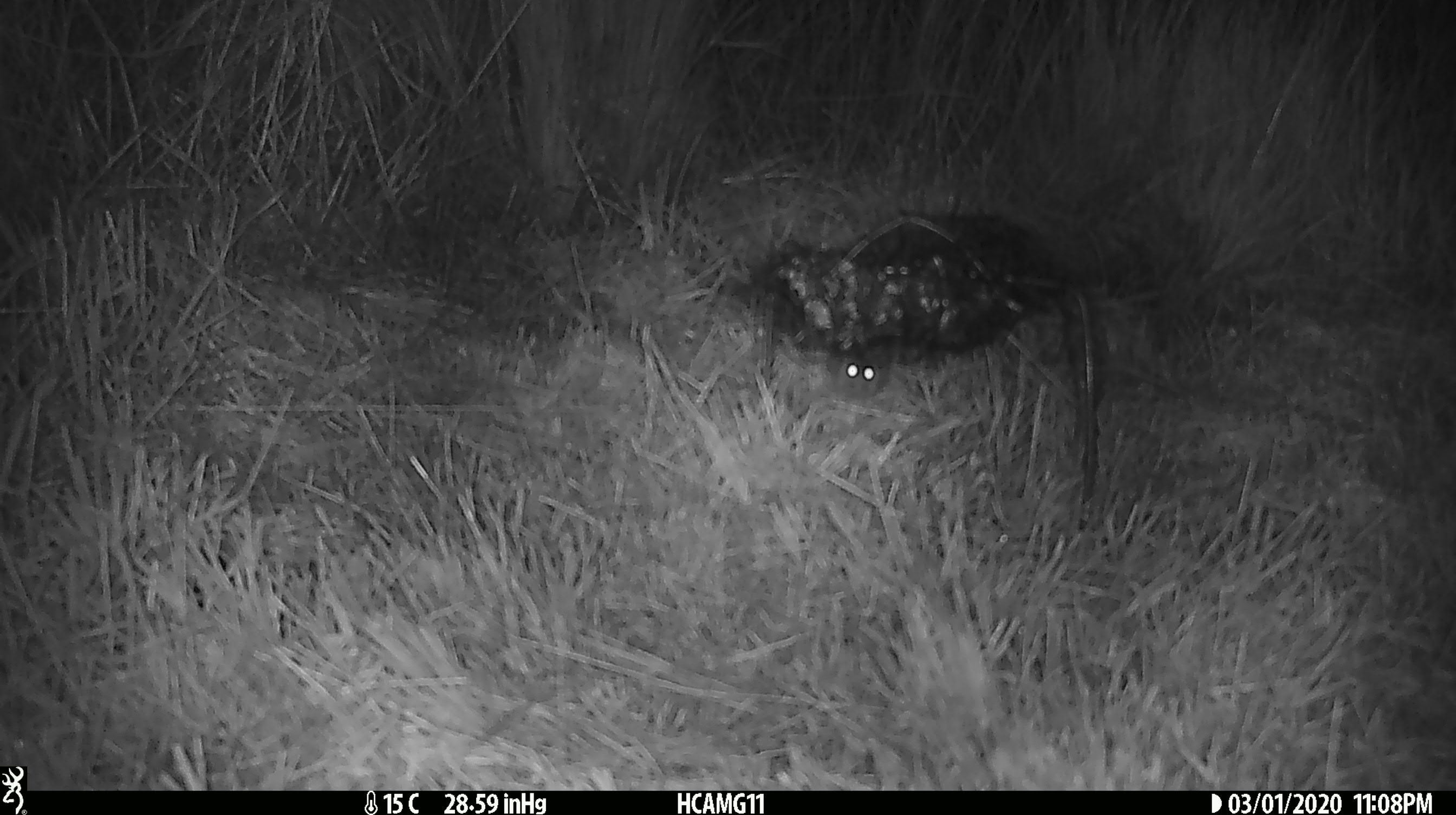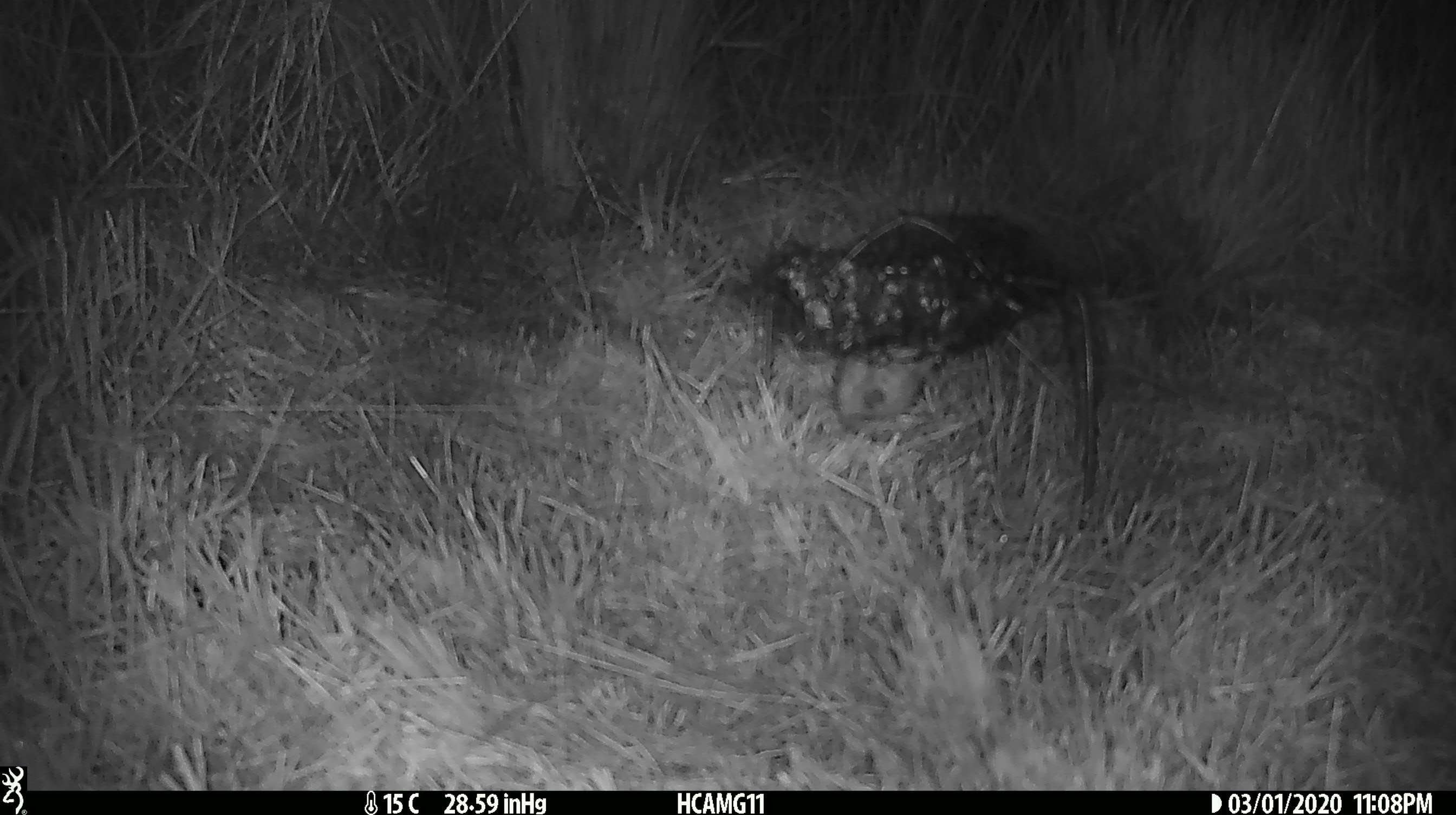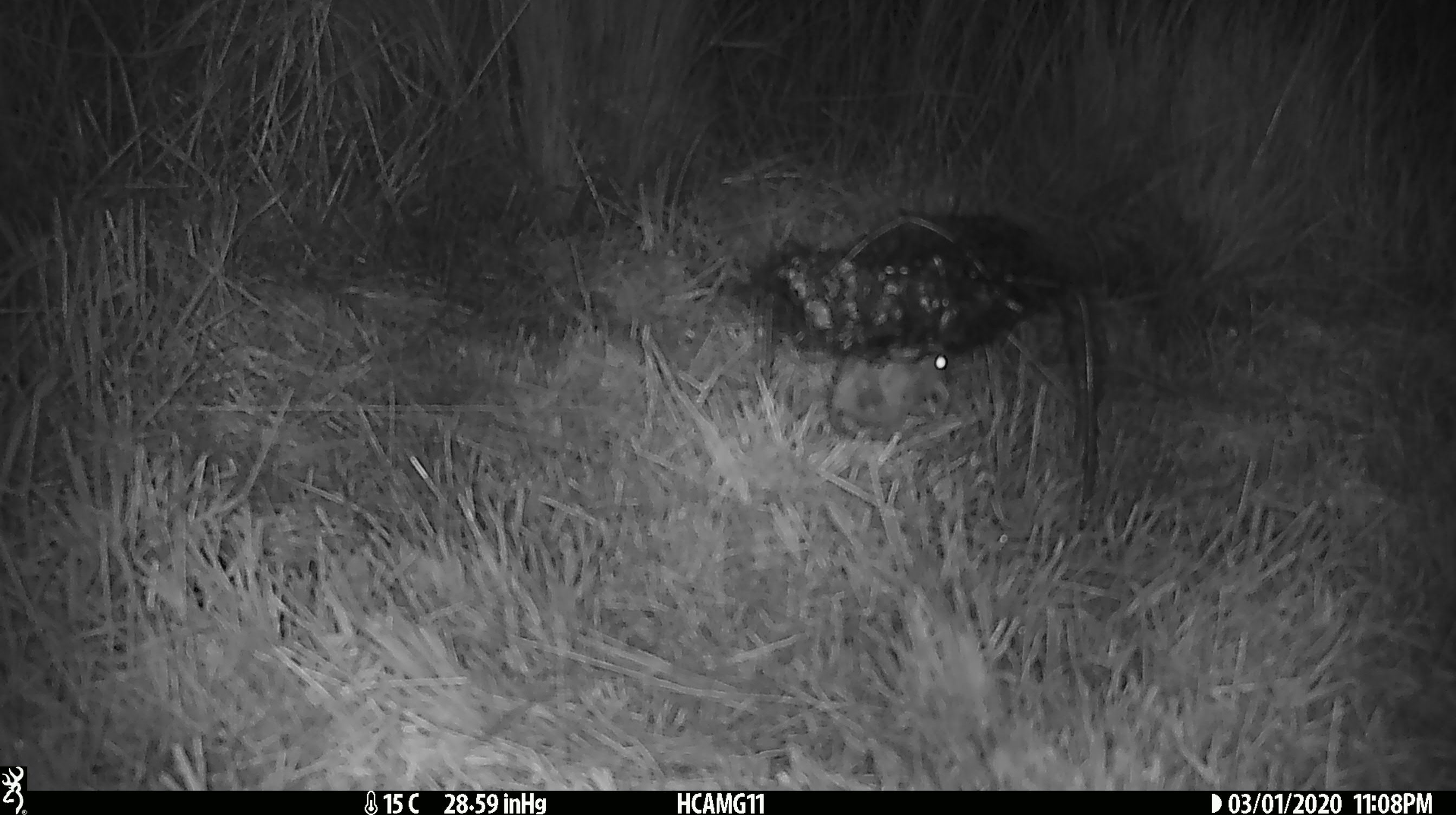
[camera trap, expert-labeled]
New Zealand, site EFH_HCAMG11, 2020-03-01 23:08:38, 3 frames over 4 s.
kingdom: Animalia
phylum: Chordata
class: Mammalia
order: Rodentia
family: Muridae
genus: Mus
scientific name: Mus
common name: mouse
Mouse (Mus).